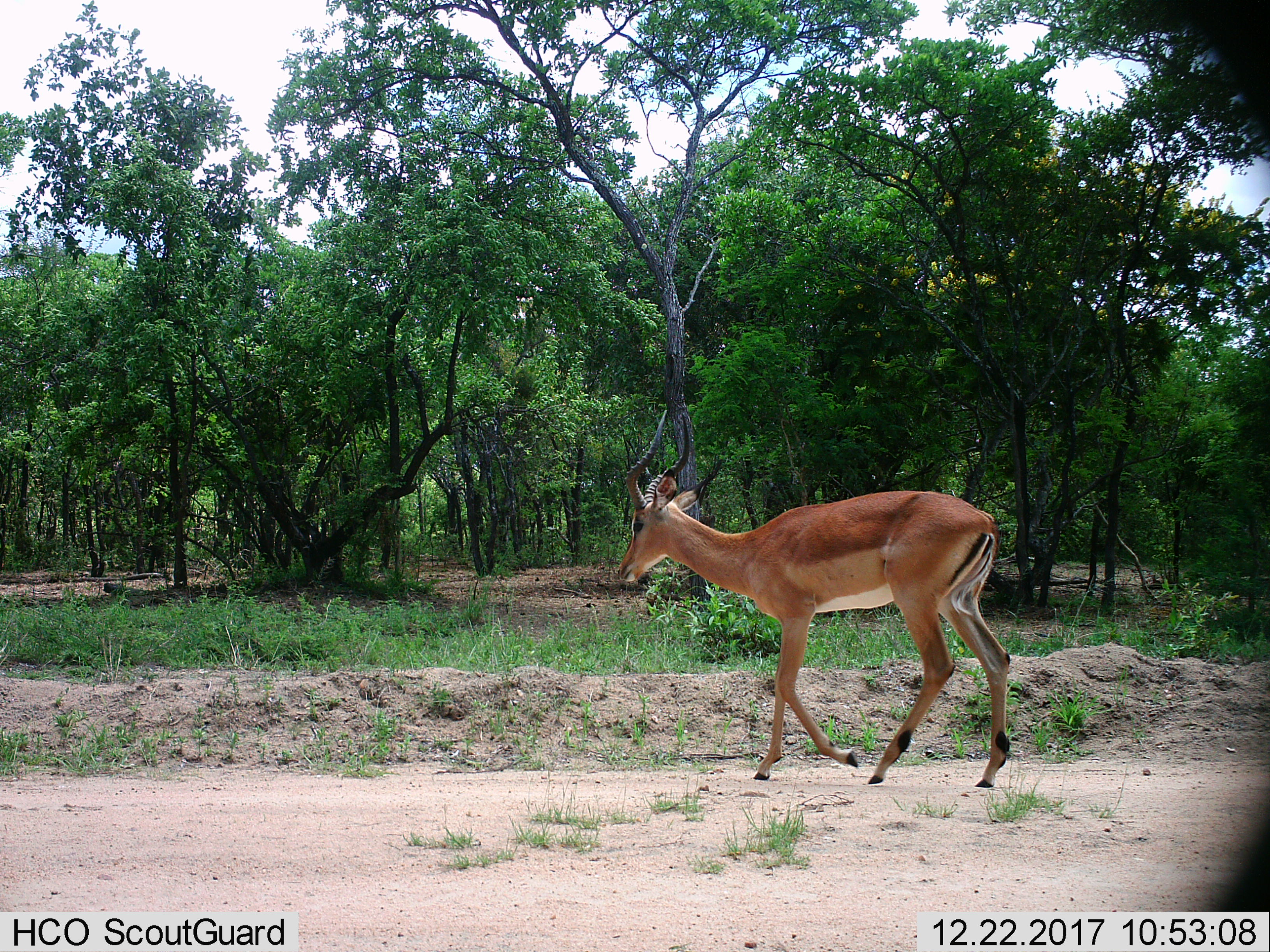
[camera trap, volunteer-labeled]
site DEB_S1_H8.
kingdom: Animalia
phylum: Chordata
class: Mammalia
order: Artiodactyla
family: Bovidae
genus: Aepyceros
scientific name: Aepyceros melampus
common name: impala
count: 1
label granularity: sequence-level